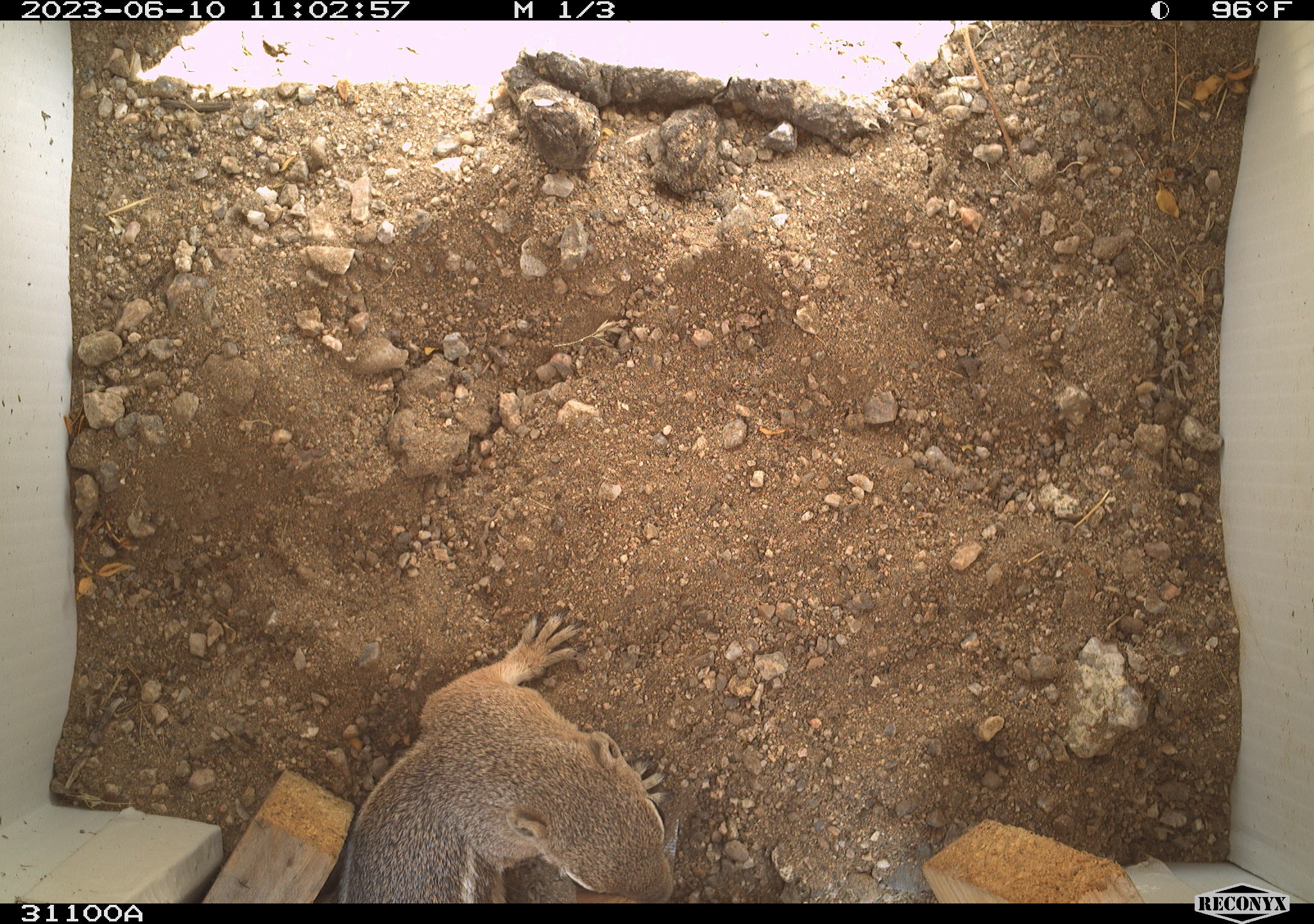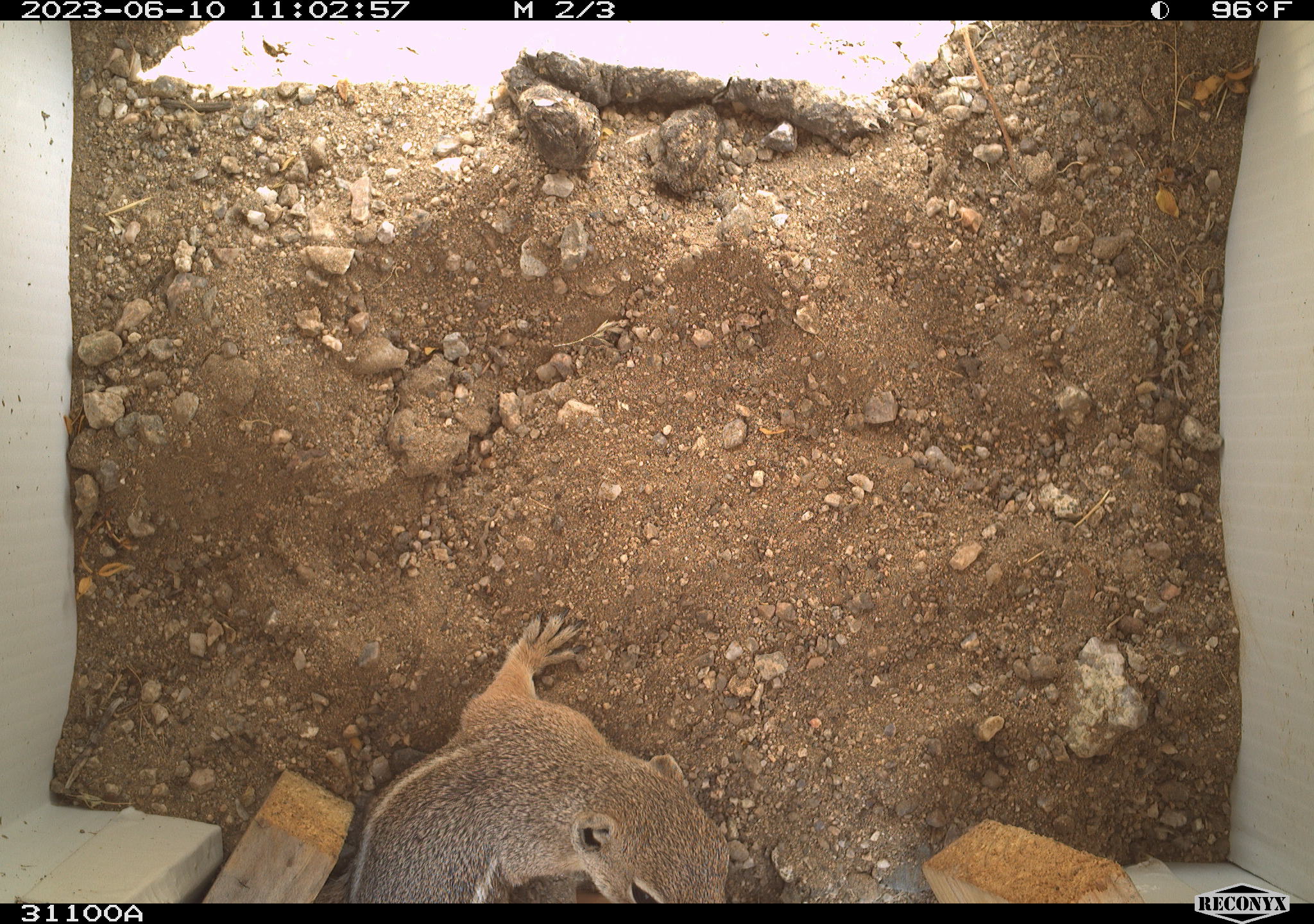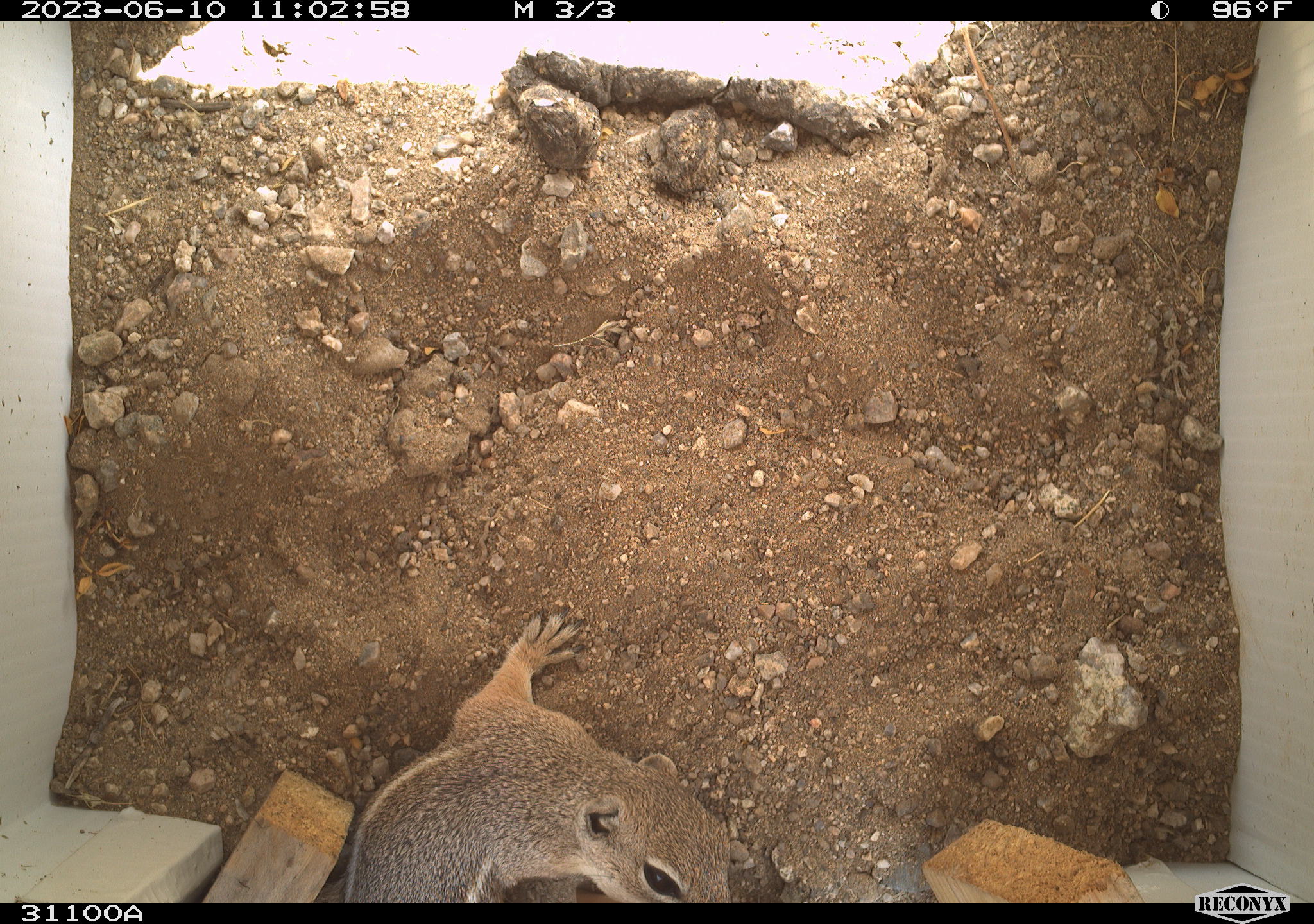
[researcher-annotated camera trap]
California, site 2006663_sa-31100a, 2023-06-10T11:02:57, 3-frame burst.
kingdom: Animalia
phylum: Chordata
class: Mammalia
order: Rodentia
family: Sciuridae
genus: Ammospermophilus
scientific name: Ammospermophilus leucurus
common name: white-tailed antelope squirrel